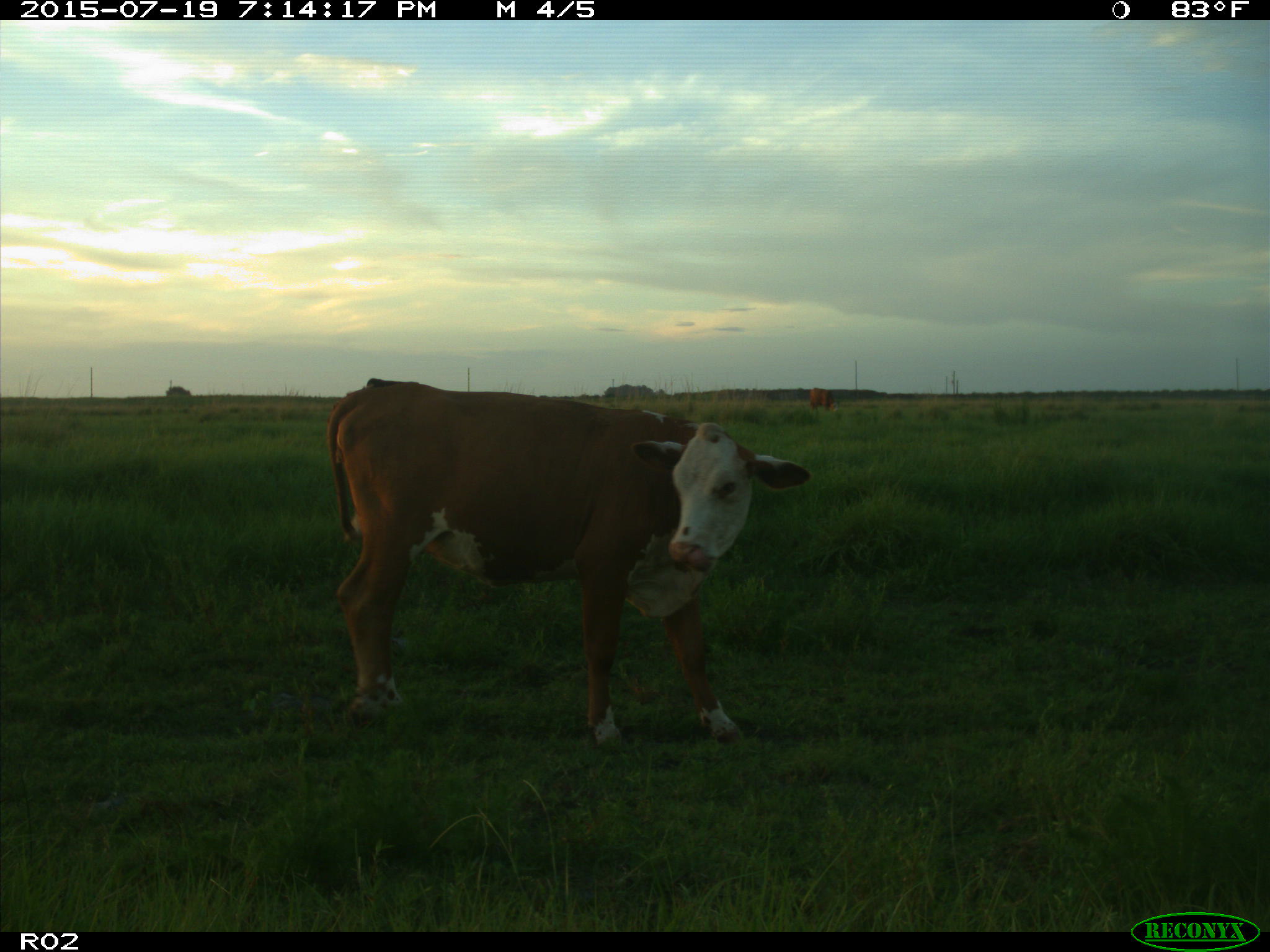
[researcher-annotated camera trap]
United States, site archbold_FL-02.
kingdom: Animalia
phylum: Chordata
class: Mammalia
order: Artiodactyla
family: Bovidae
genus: Bos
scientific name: Bos taurus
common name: domestic cow